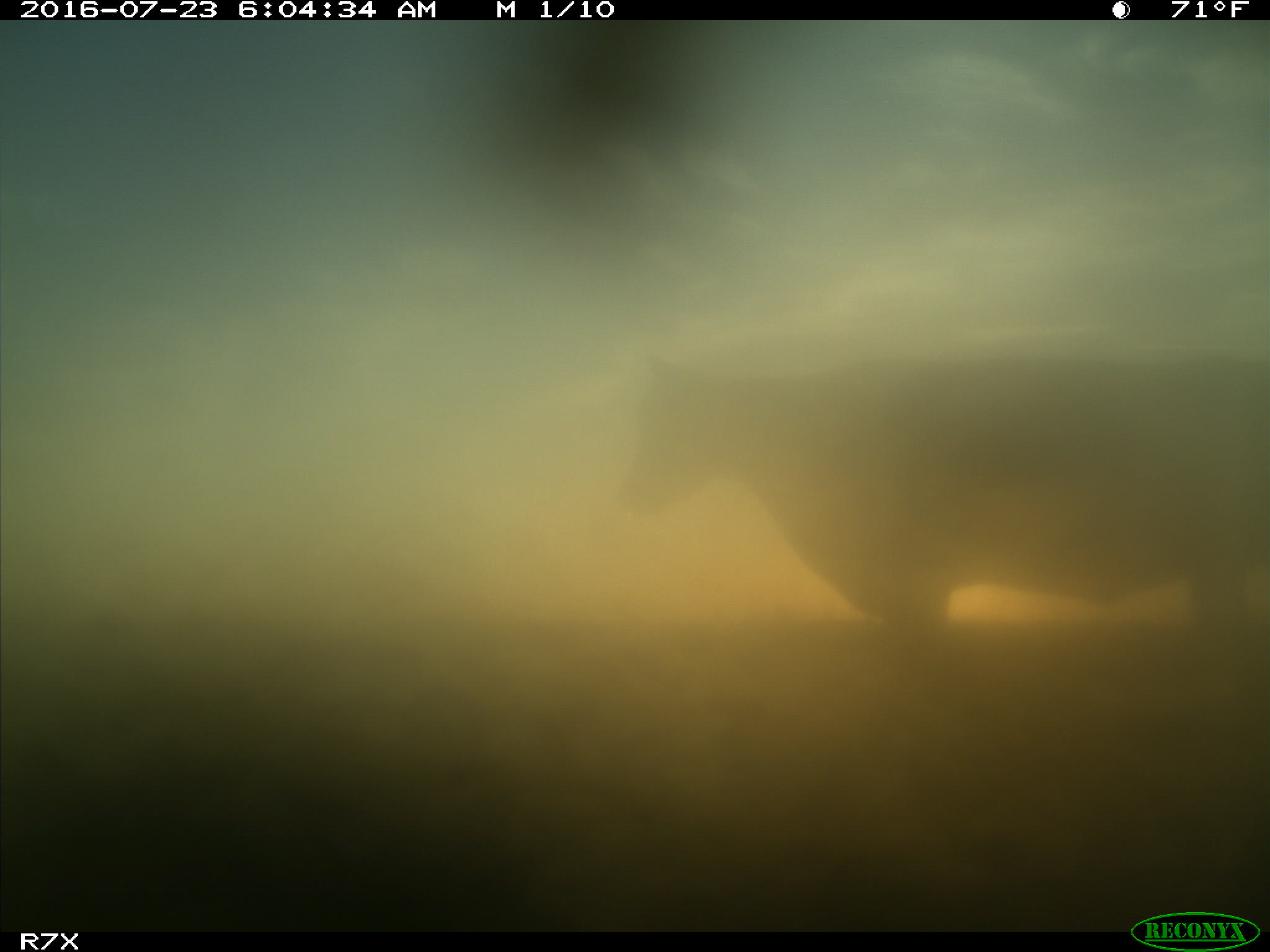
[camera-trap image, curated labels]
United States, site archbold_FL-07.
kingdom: Animalia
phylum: Chordata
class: Mammalia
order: Artiodactyla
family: Bovidae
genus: Bos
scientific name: Bos taurus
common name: domestic cow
Bos taurus (domestic cow).